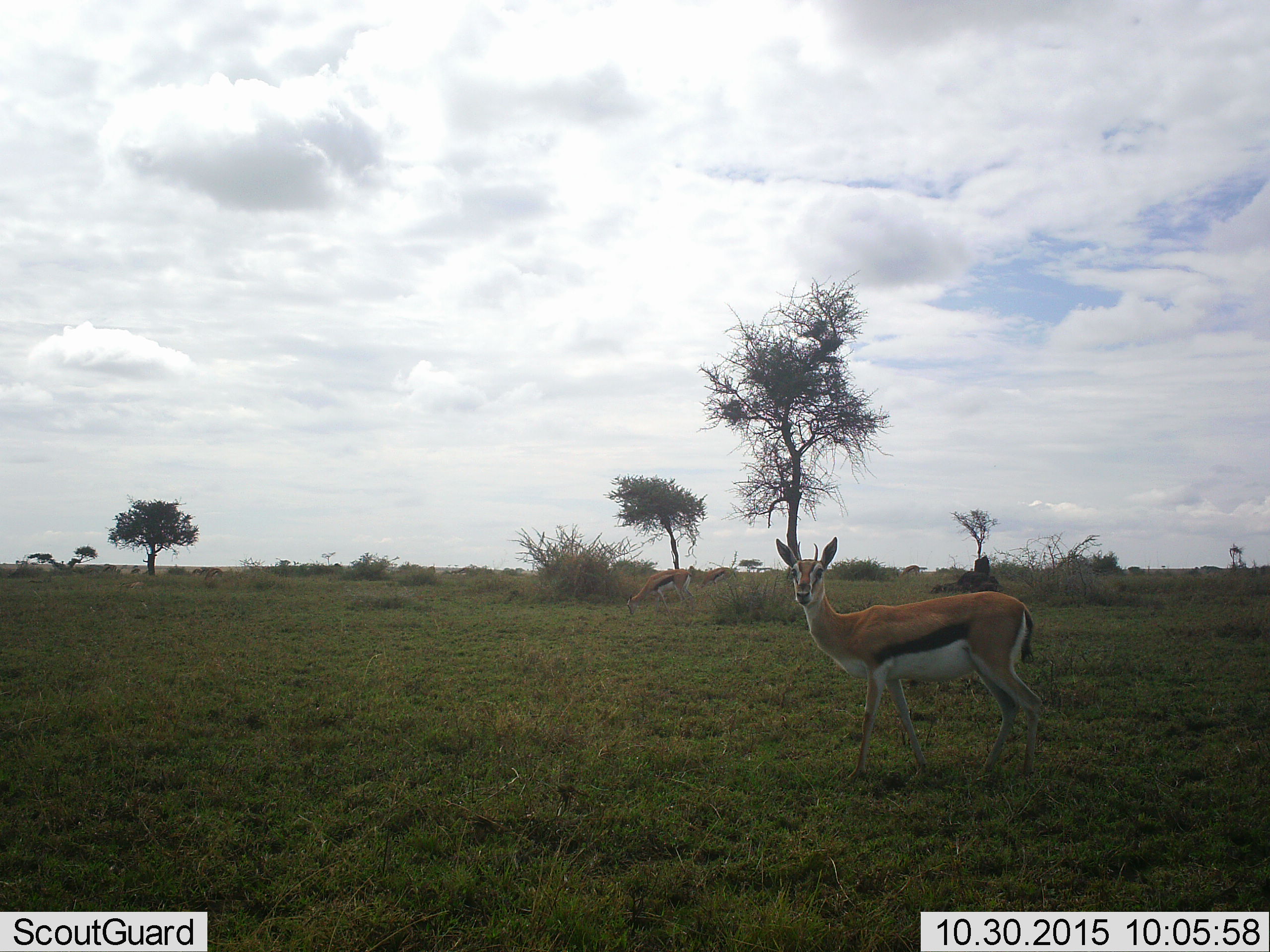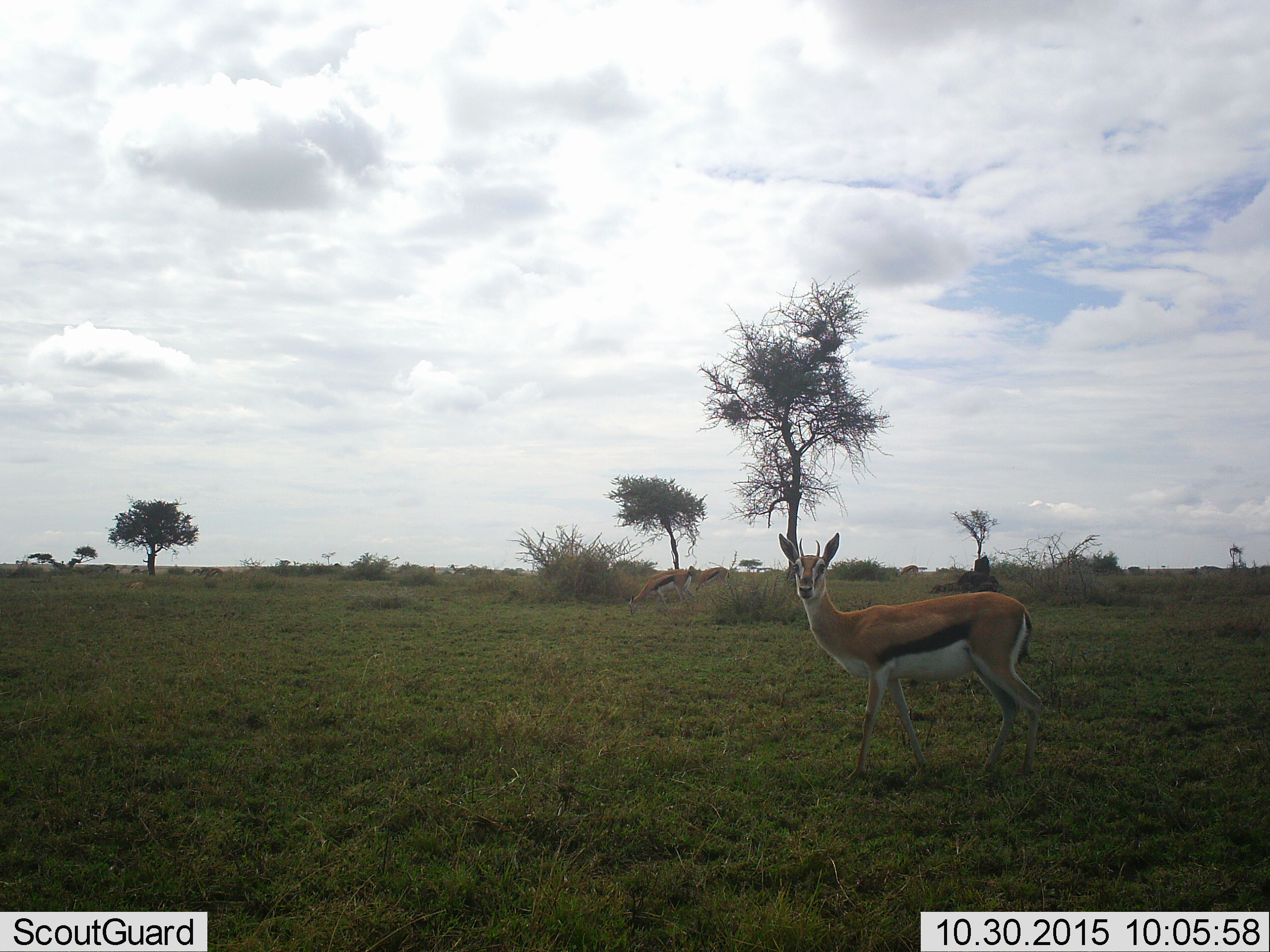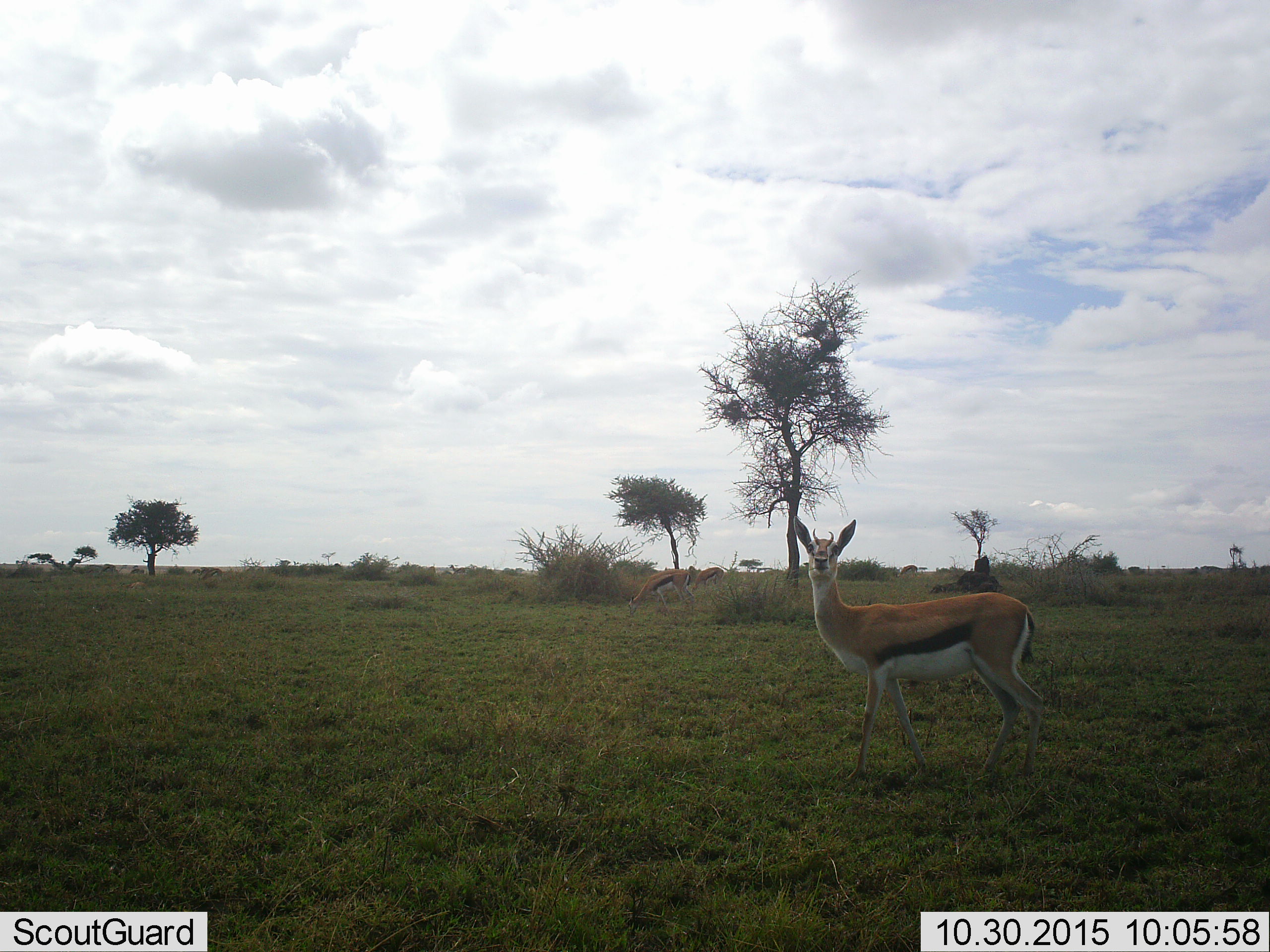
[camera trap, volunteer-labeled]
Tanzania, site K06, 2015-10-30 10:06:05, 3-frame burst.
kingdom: Animalia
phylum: Chordata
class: Mammalia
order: Artiodactyla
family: Bovidae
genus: Eudorcas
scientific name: Eudorcas thomsonii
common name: thomson's gazelle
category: gazellethomsons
Gazellethomsons (thomson's gazelle) (Eudorcas thomsonii), count 3. Behavior (volunteer vote fractions): standing 100%, resting 0%, moving 0%, interacting 0%. Young present (vote fraction): 0%. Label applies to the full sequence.